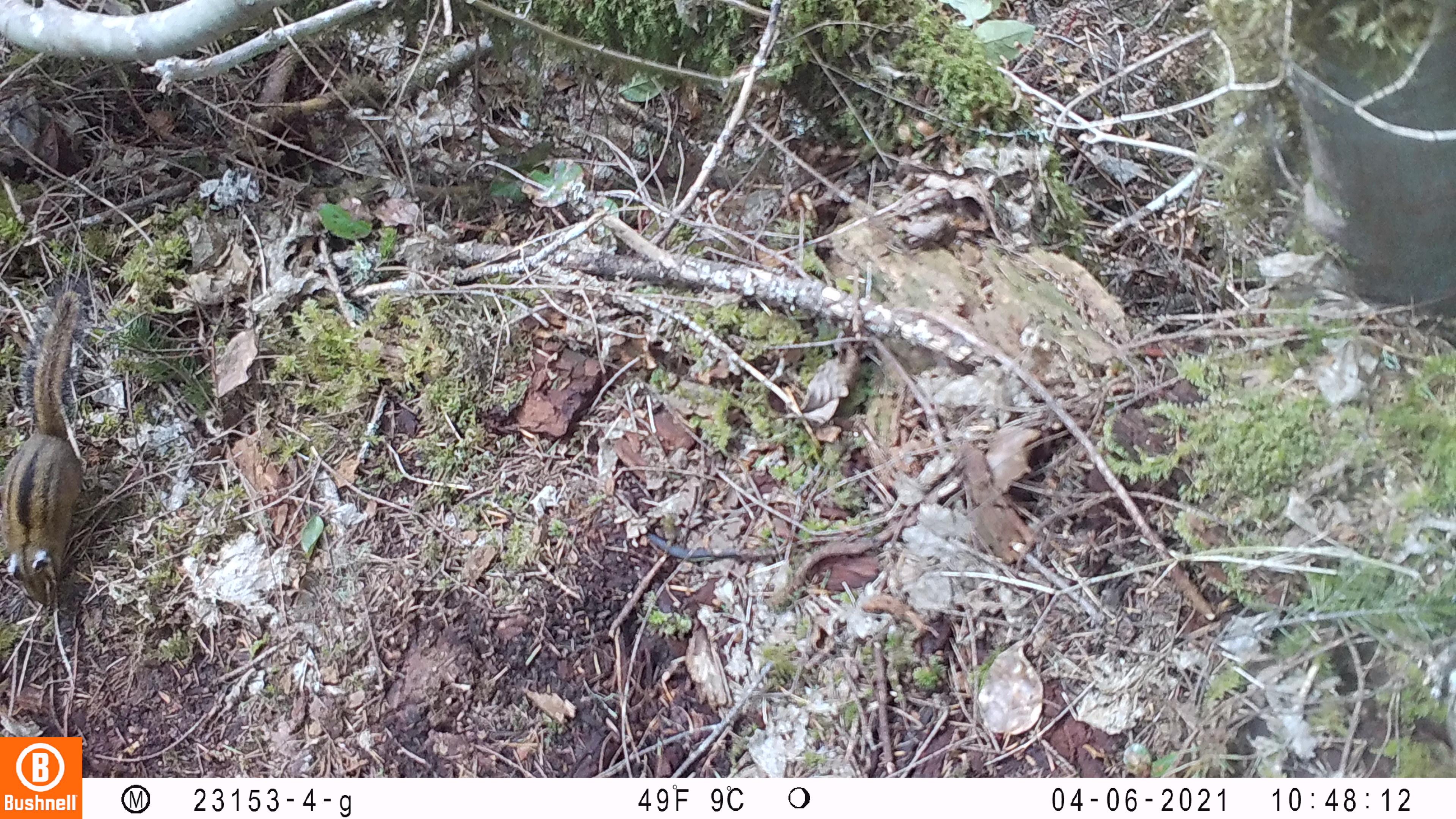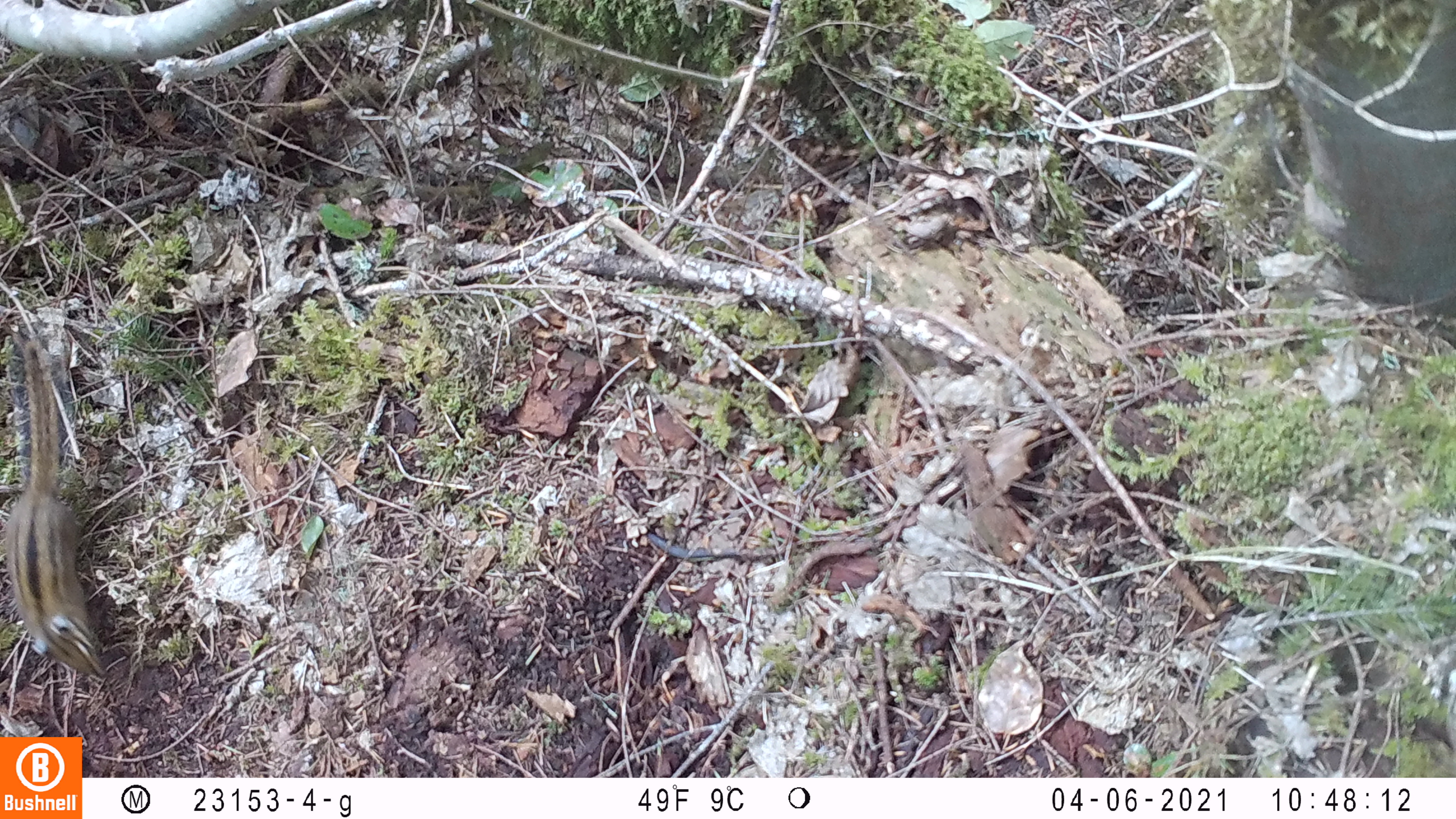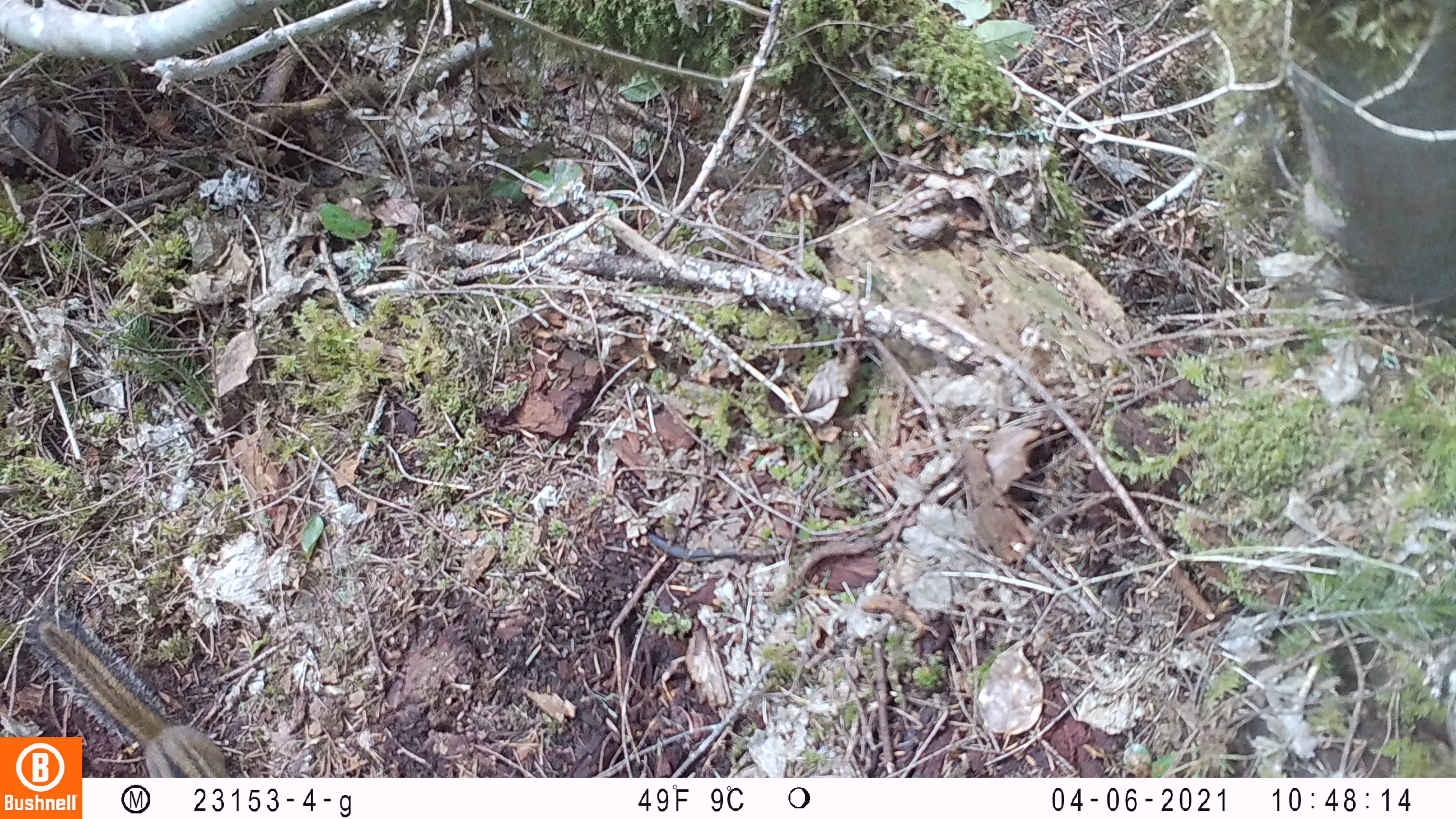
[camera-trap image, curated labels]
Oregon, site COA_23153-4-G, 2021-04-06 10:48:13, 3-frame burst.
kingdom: Animalia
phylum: Chordata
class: Mammalia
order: Rodentia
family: Sciuridae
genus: Neotamias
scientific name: Neotamias townsendii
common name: townsend's chipmunk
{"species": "townsend's chipmunk (Neotamias townsendii)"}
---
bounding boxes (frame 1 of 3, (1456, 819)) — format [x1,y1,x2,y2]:
townsend's chipmunk: [0,270,99,617]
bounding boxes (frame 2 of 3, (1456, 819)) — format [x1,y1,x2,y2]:
townsend's chipmunk: [1,324,115,694]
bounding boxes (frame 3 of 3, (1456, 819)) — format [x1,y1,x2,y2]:
townsend's chipmunk: [16,608,207,734]; [84,622,234,774]